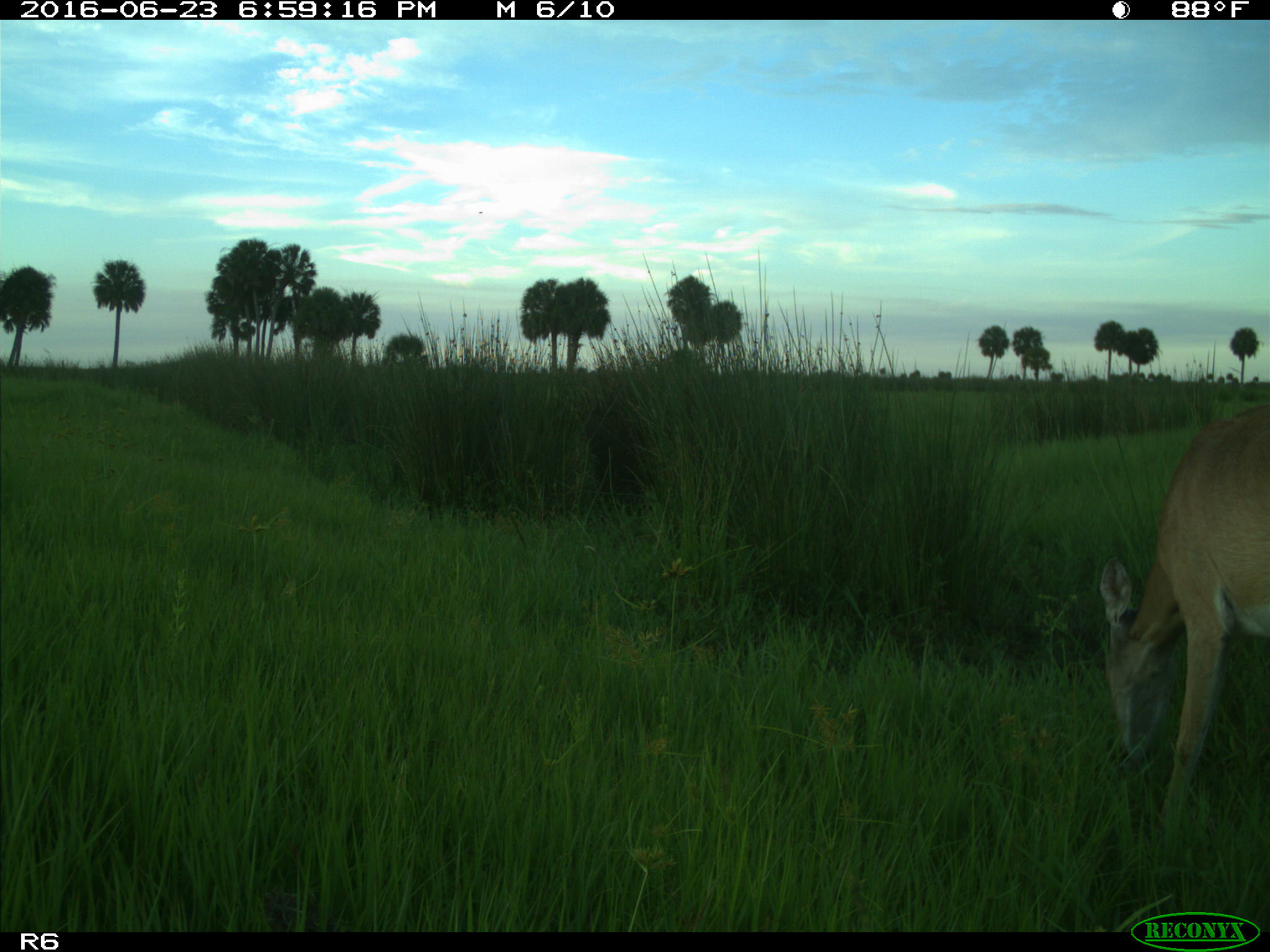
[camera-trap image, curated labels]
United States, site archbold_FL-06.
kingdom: Animalia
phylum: Chordata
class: Mammalia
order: Artiodactyla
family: Cervidae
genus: Odocoileus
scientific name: Odocoileus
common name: deer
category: unidentified deer